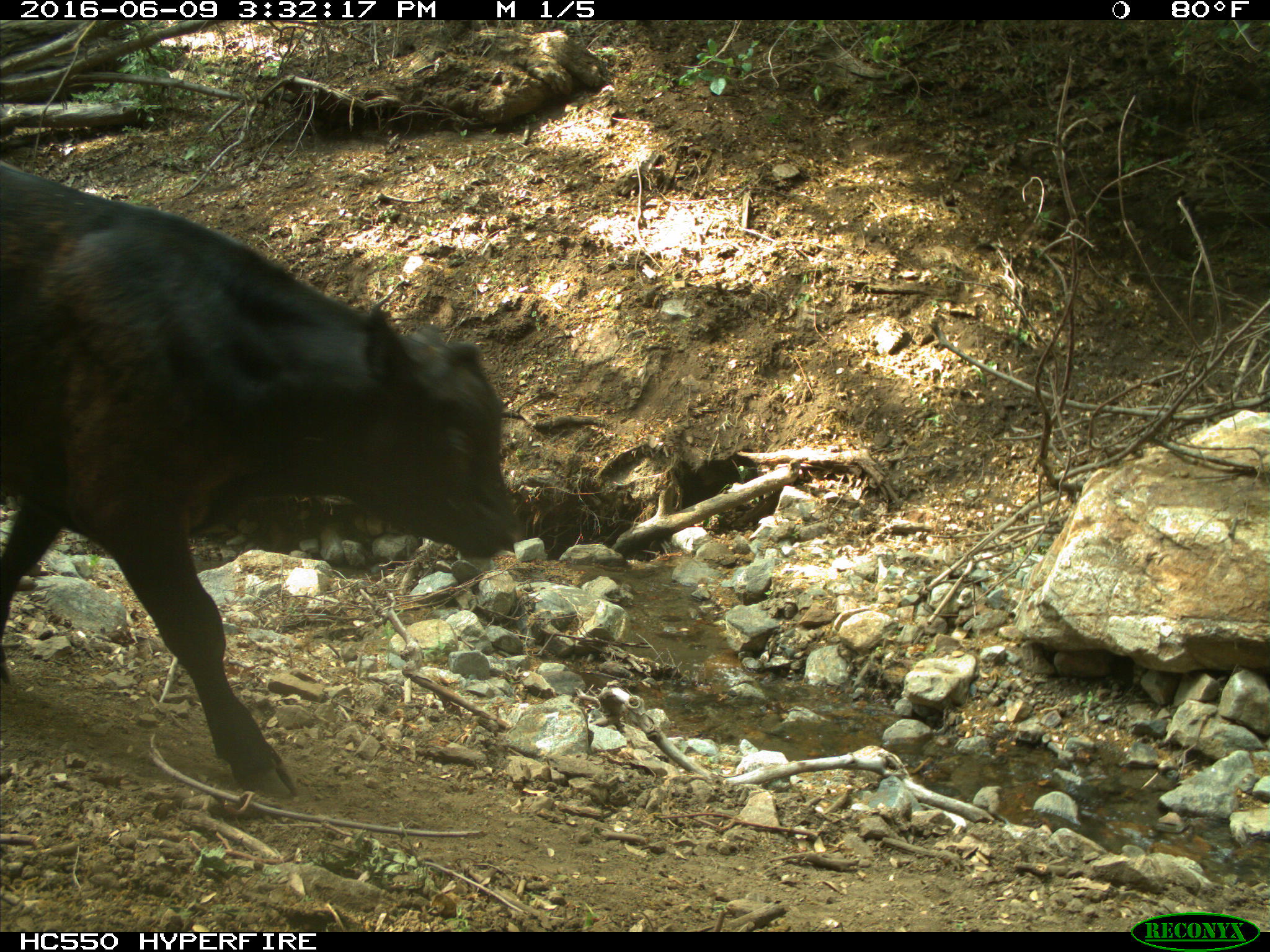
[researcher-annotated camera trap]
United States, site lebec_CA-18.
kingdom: Animalia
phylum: Chordata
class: Mammalia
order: Artiodactyla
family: Bovidae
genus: Bos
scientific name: Bos taurus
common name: domestic cow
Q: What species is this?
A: Bos taurus (domestic cow).